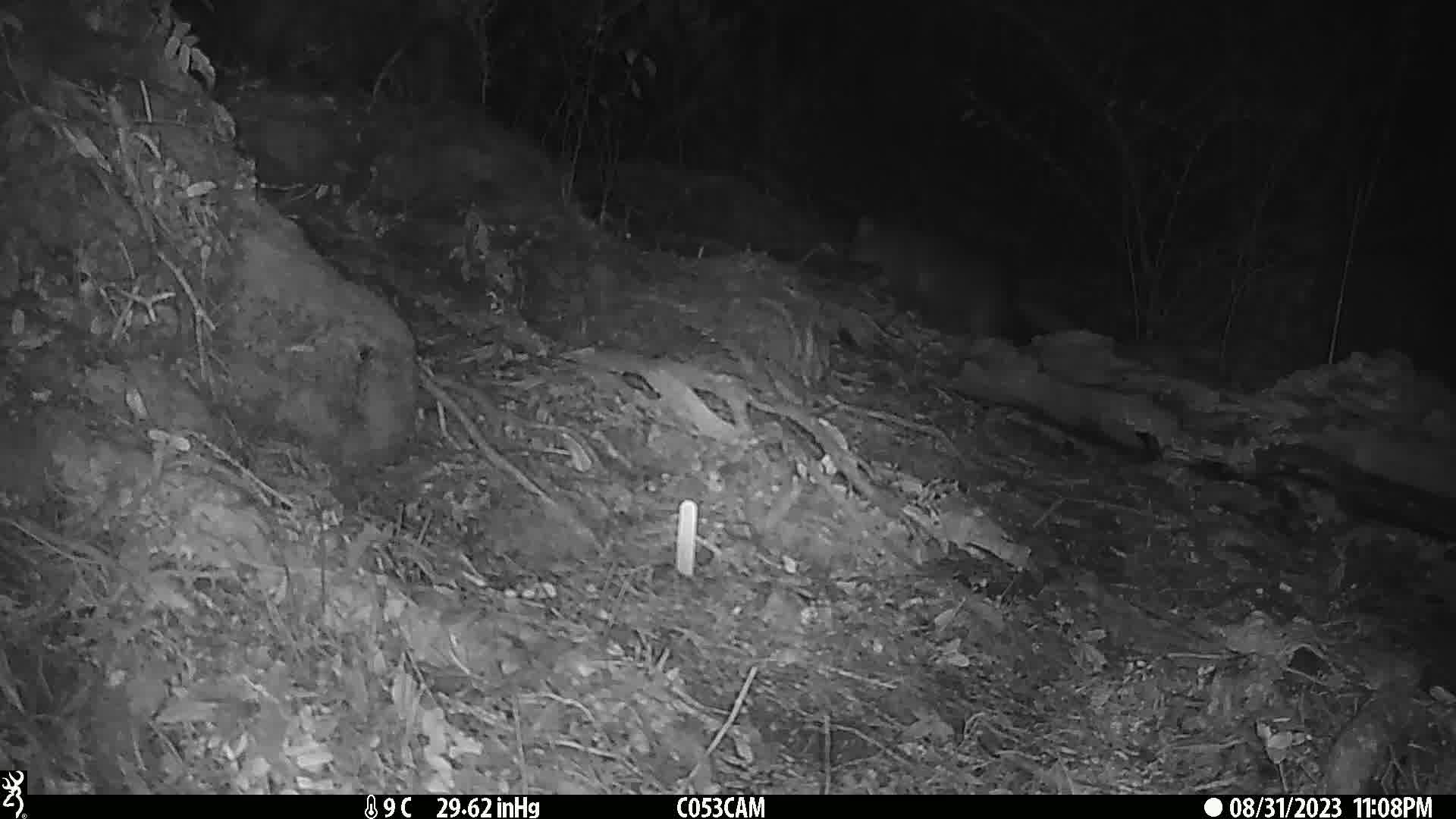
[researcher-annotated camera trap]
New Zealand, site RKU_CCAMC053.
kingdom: Animalia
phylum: Chordata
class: Mammalia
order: Diprotodontia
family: Phalangeridae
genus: Trichosurus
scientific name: Trichosurus vulpecula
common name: common brushtail possum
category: possum